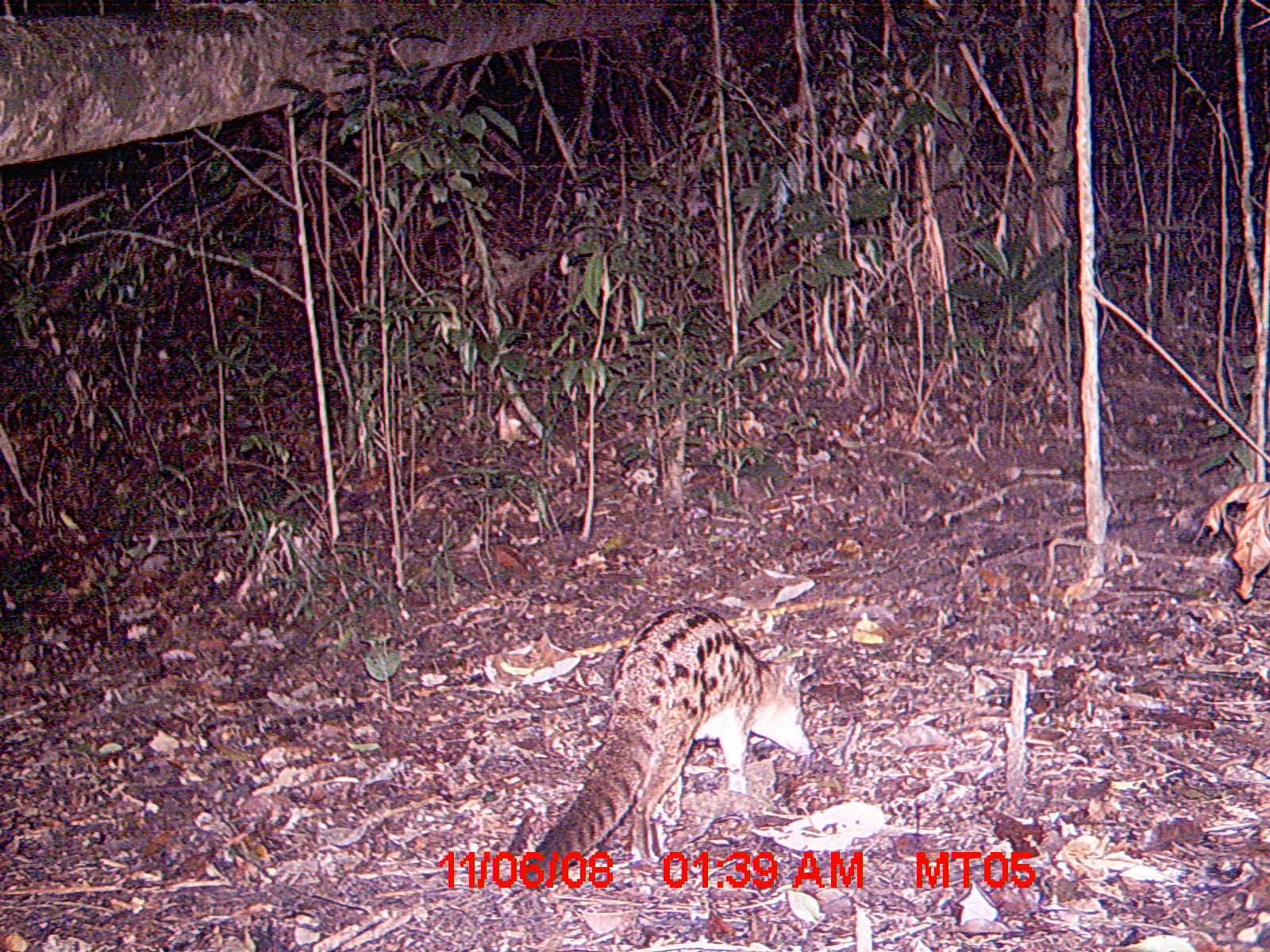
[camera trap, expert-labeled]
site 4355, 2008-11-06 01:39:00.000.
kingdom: Animalia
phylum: Chordata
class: Aves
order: Cuculiformes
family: Cuculidae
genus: Coua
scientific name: Coua serriana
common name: red-breasted coua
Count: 1.